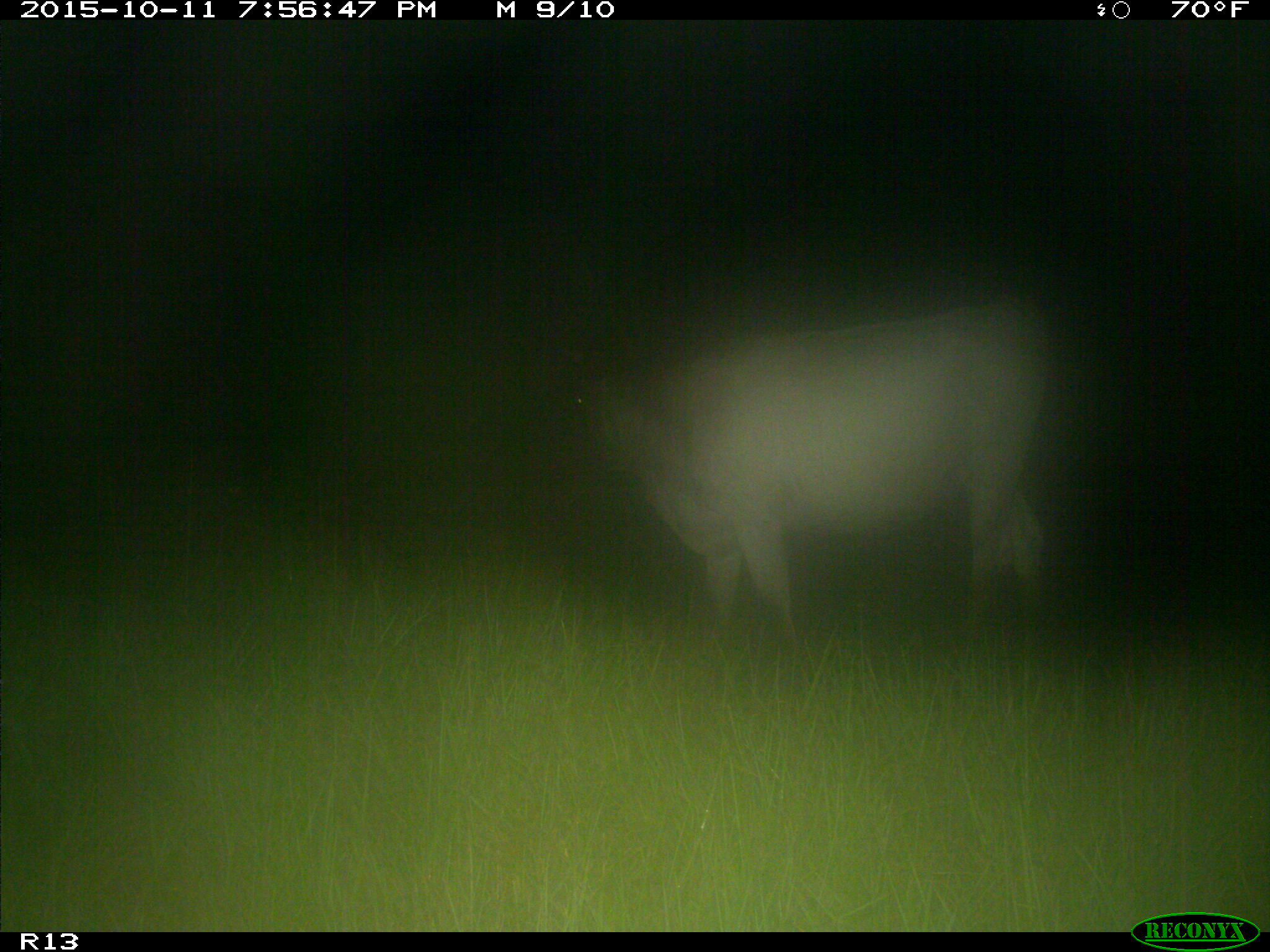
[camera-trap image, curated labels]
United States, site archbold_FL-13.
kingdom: Animalia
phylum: Chordata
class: Mammalia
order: Artiodactyla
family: Bovidae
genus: Bos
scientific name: Bos taurus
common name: domestic cow